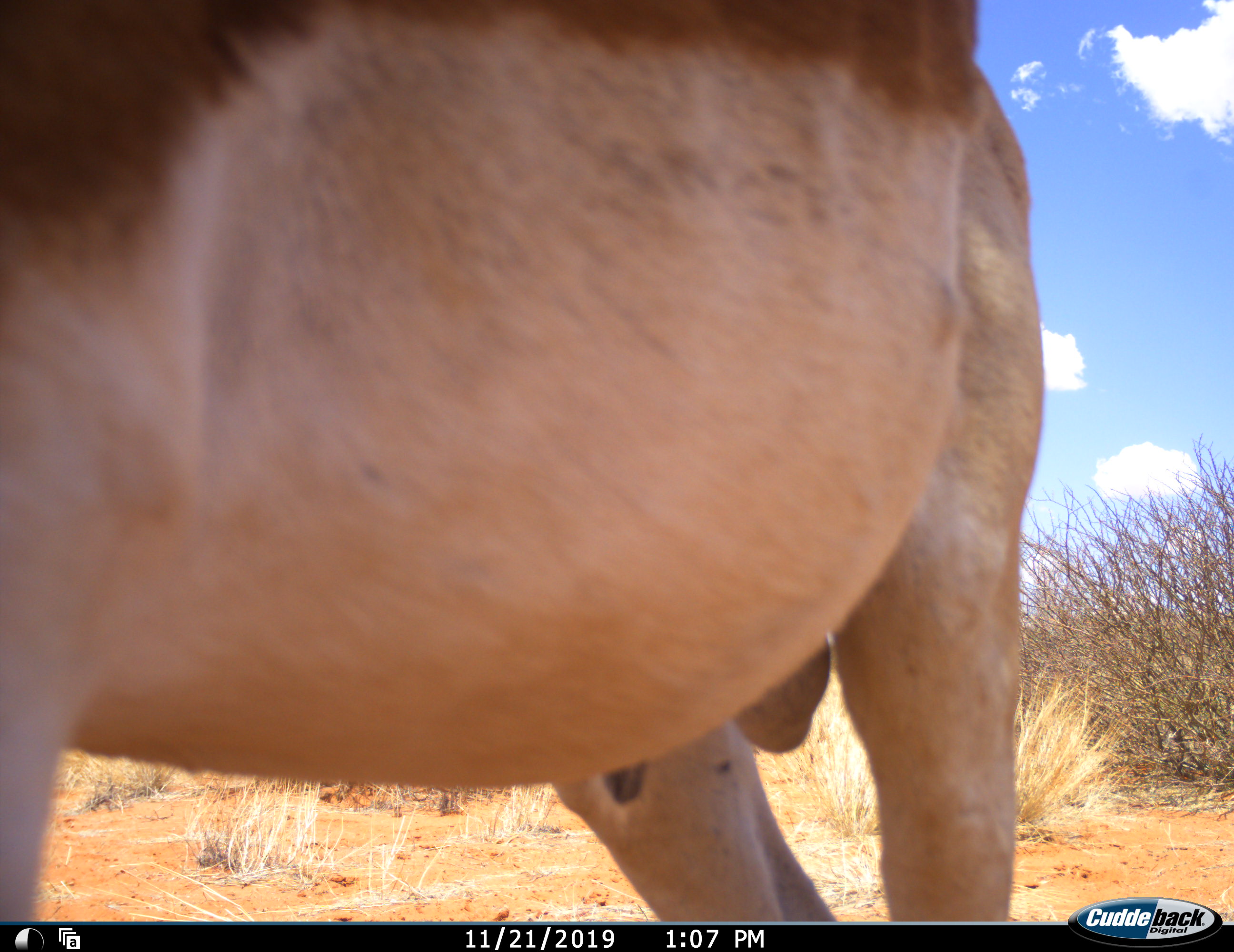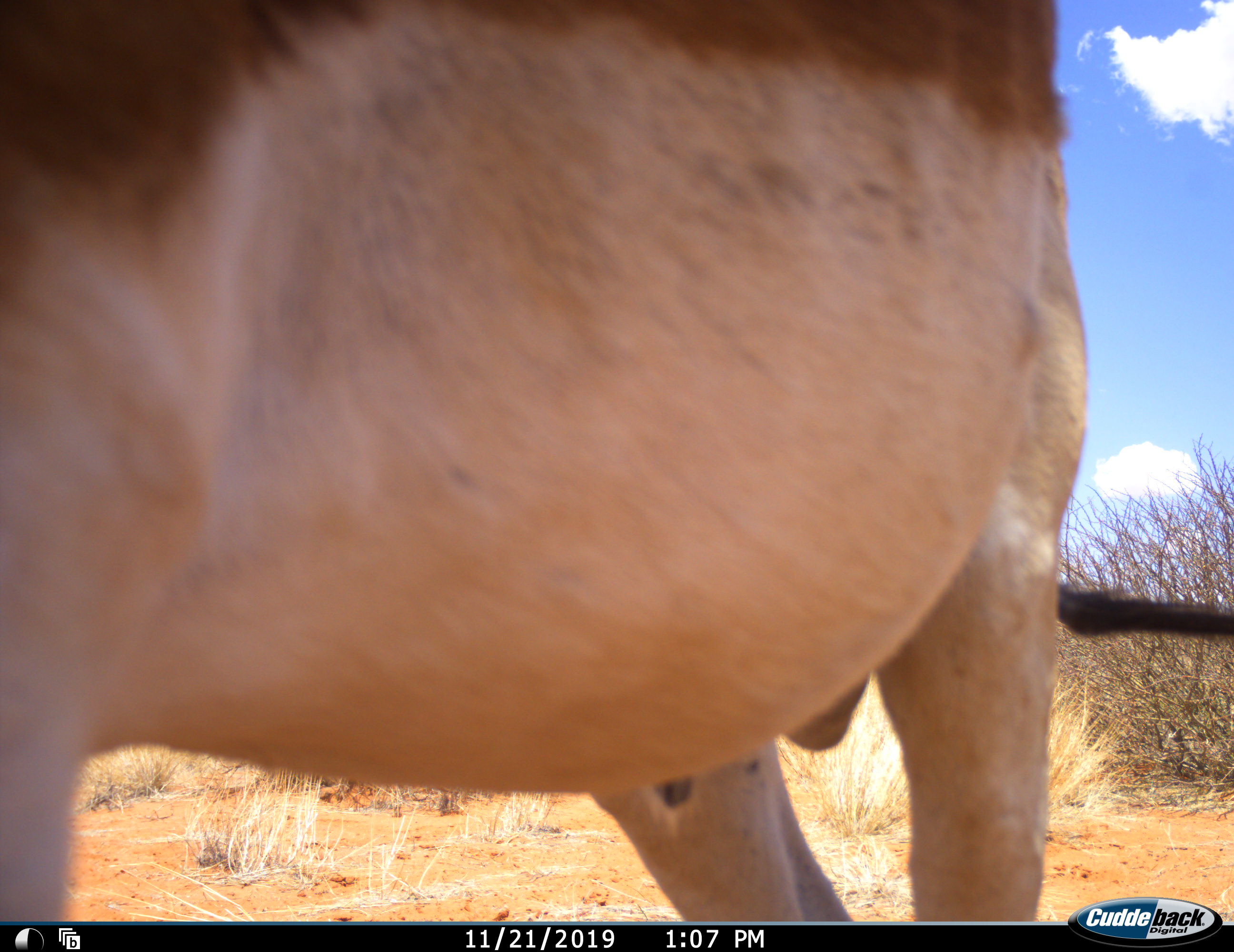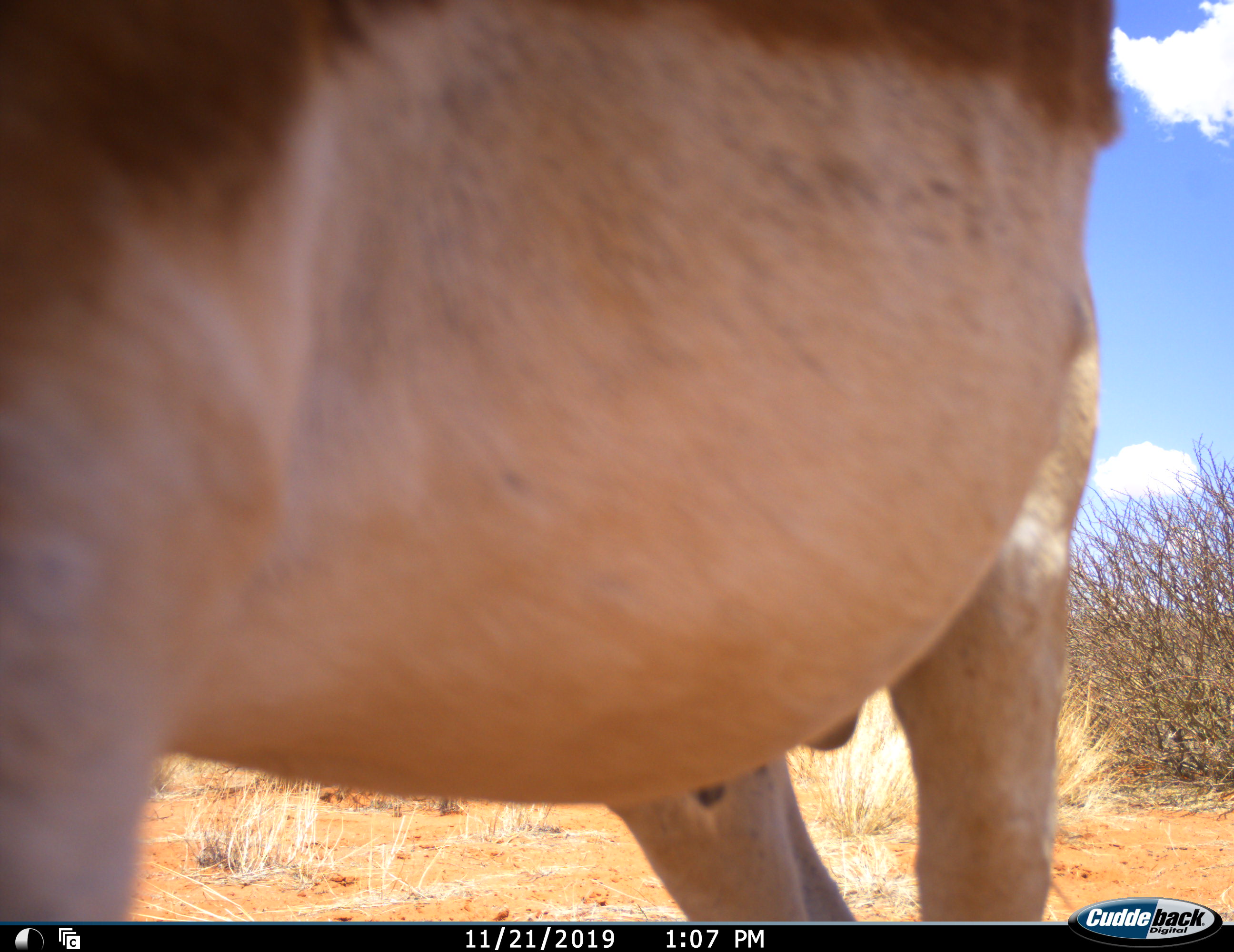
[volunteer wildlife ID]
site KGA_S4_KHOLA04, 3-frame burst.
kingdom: Animalia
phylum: Chordata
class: Mammalia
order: Artiodactyla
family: Bovidae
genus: Antidorcas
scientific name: Antidorcas marsupialis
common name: springbok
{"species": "springbok (Antidorcas marsupialis)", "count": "1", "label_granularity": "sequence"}